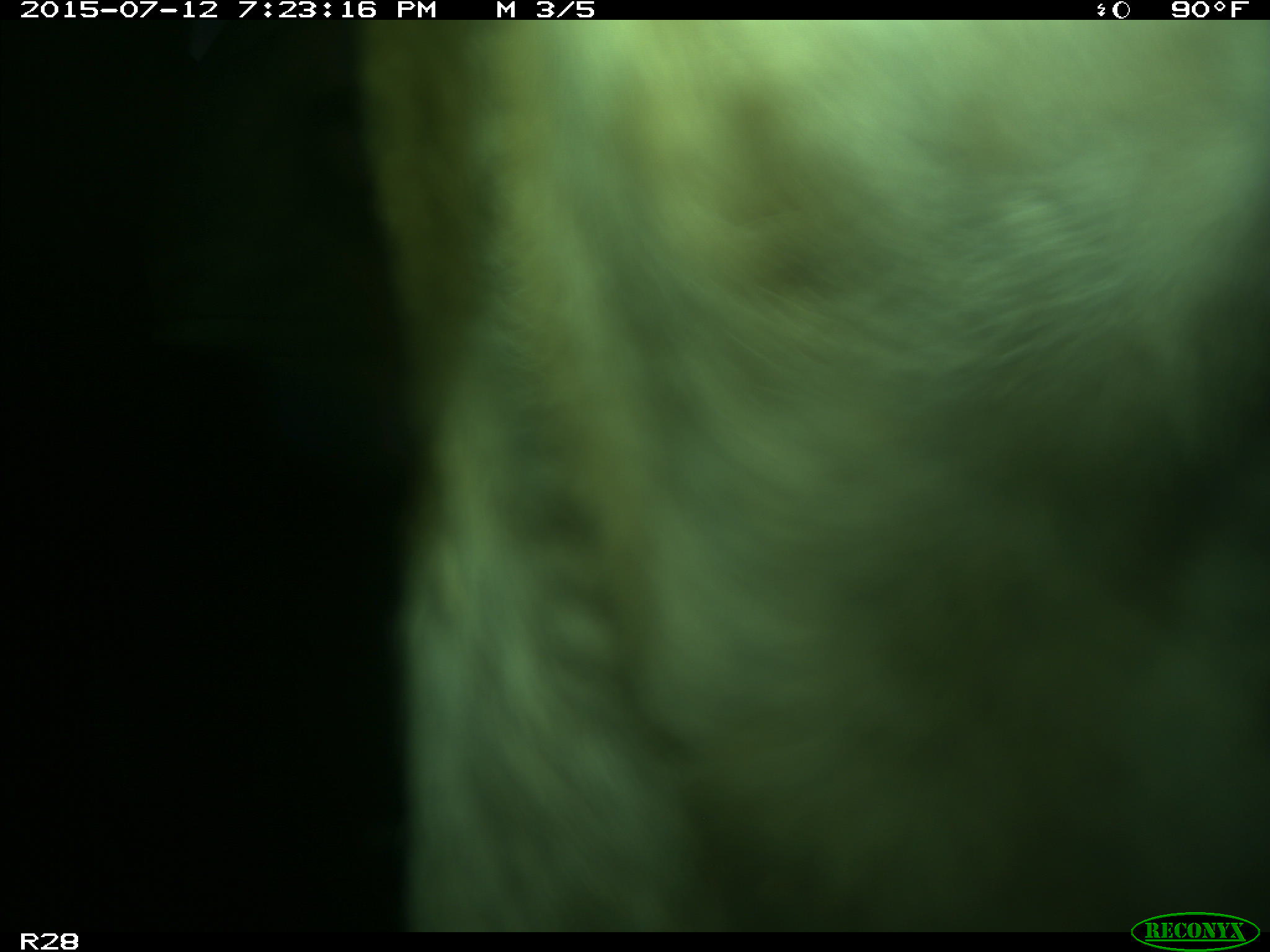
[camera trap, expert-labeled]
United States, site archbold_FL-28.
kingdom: Animalia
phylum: Chordata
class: Mammalia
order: Artiodactyla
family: Bovidae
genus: Bos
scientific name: Bos taurus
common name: domestic cow